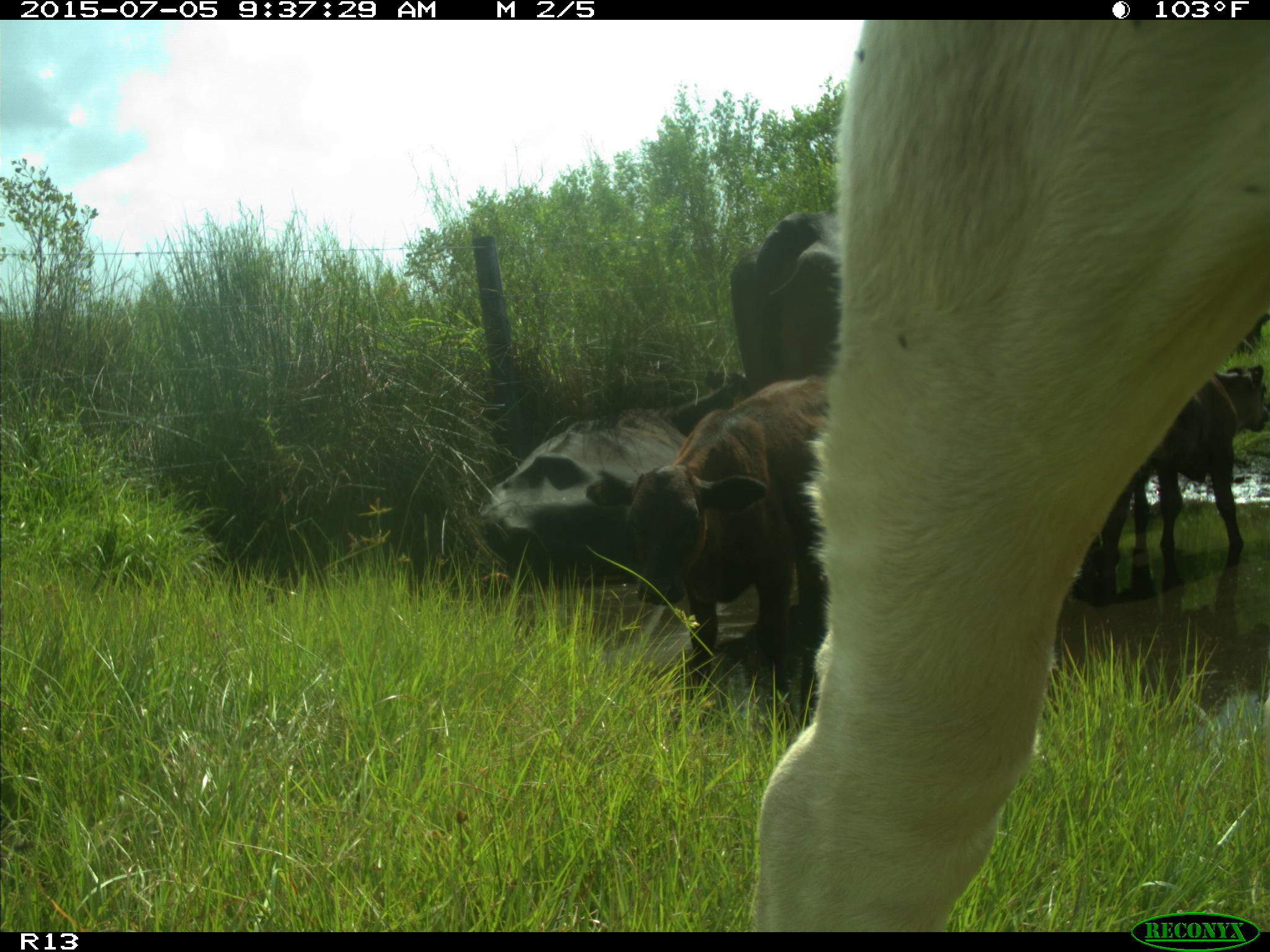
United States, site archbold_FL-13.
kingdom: Animalia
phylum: Chordata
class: Mammalia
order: Artiodactyla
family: Bovidae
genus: Bos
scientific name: Bos taurus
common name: domestic cow